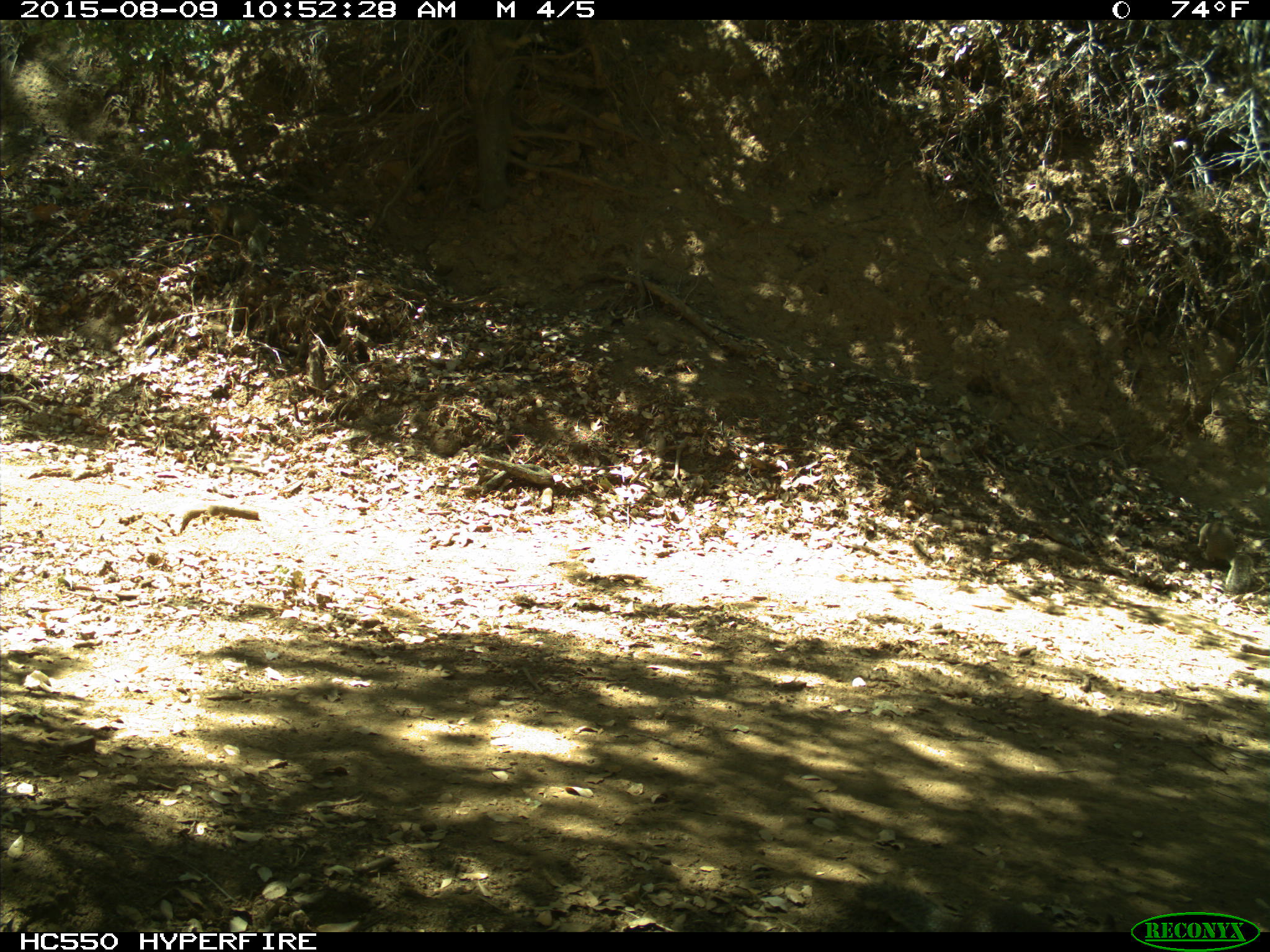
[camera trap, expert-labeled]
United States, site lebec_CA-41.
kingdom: Animalia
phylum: Chordata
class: Mammalia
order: Rodentia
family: Sciuridae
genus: Otospermophilus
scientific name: Otospermophilus beecheyi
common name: california ground squirrel